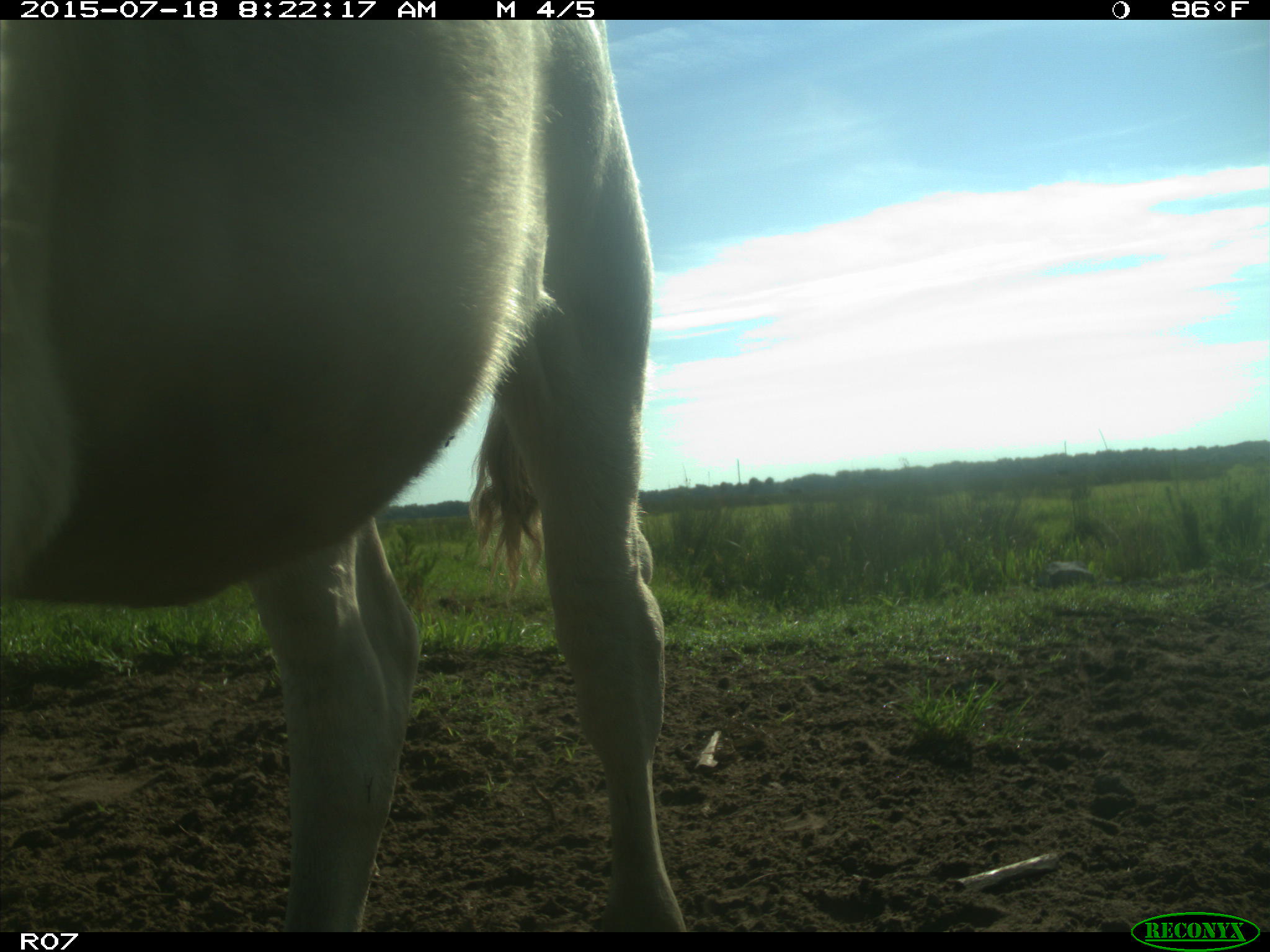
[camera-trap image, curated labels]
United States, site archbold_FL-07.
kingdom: Animalia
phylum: Chordata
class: Mammalia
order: Artiodactyla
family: Bovidae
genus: Bos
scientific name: Bos taurus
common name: domestic cow